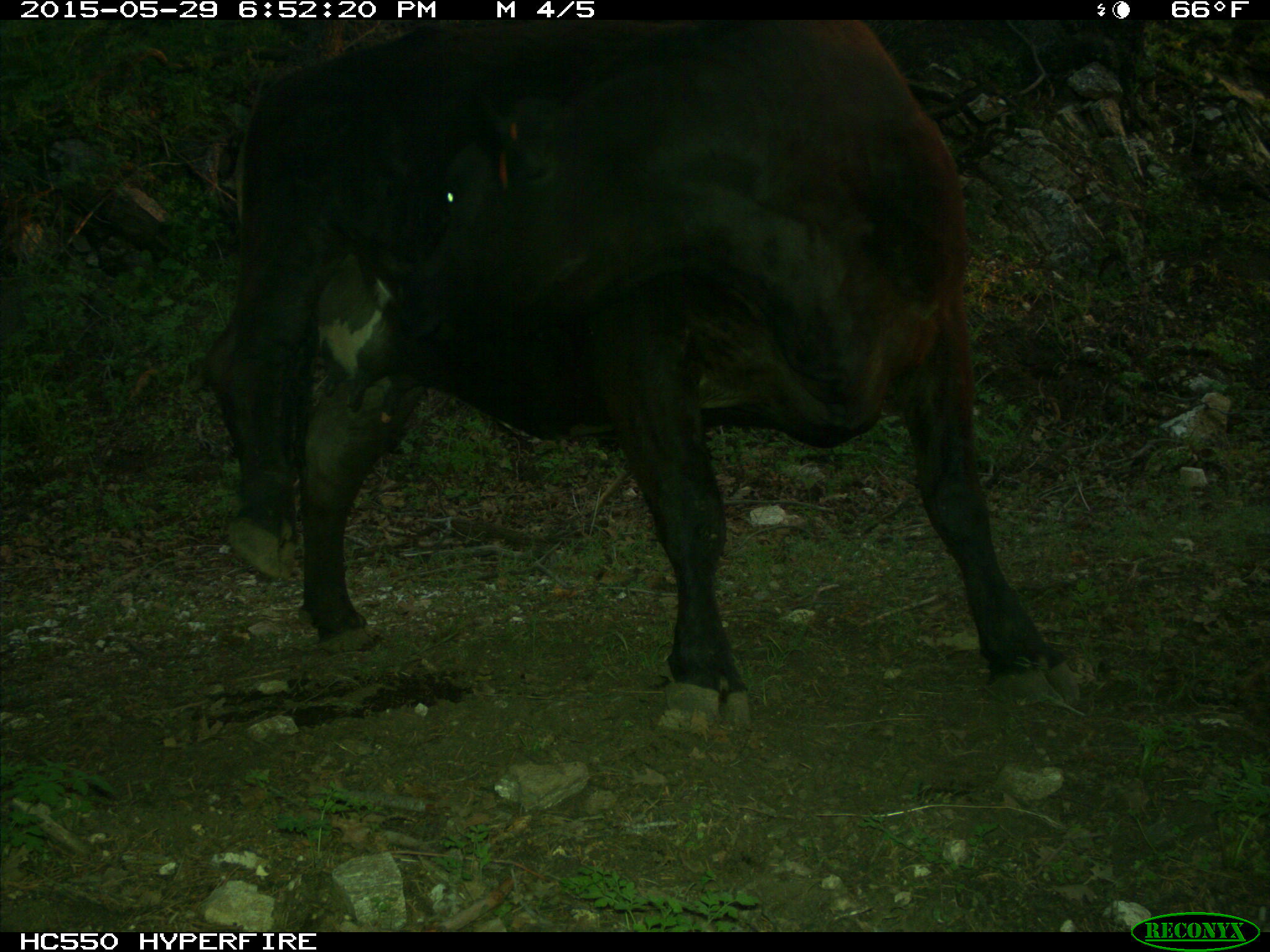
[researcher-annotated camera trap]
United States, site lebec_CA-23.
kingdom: Animalia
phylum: Chordata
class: Mammalia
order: Artiodactyla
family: Bovidae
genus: Bos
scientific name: Bos taurus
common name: domestic cow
Bos taurus (domestic cow).